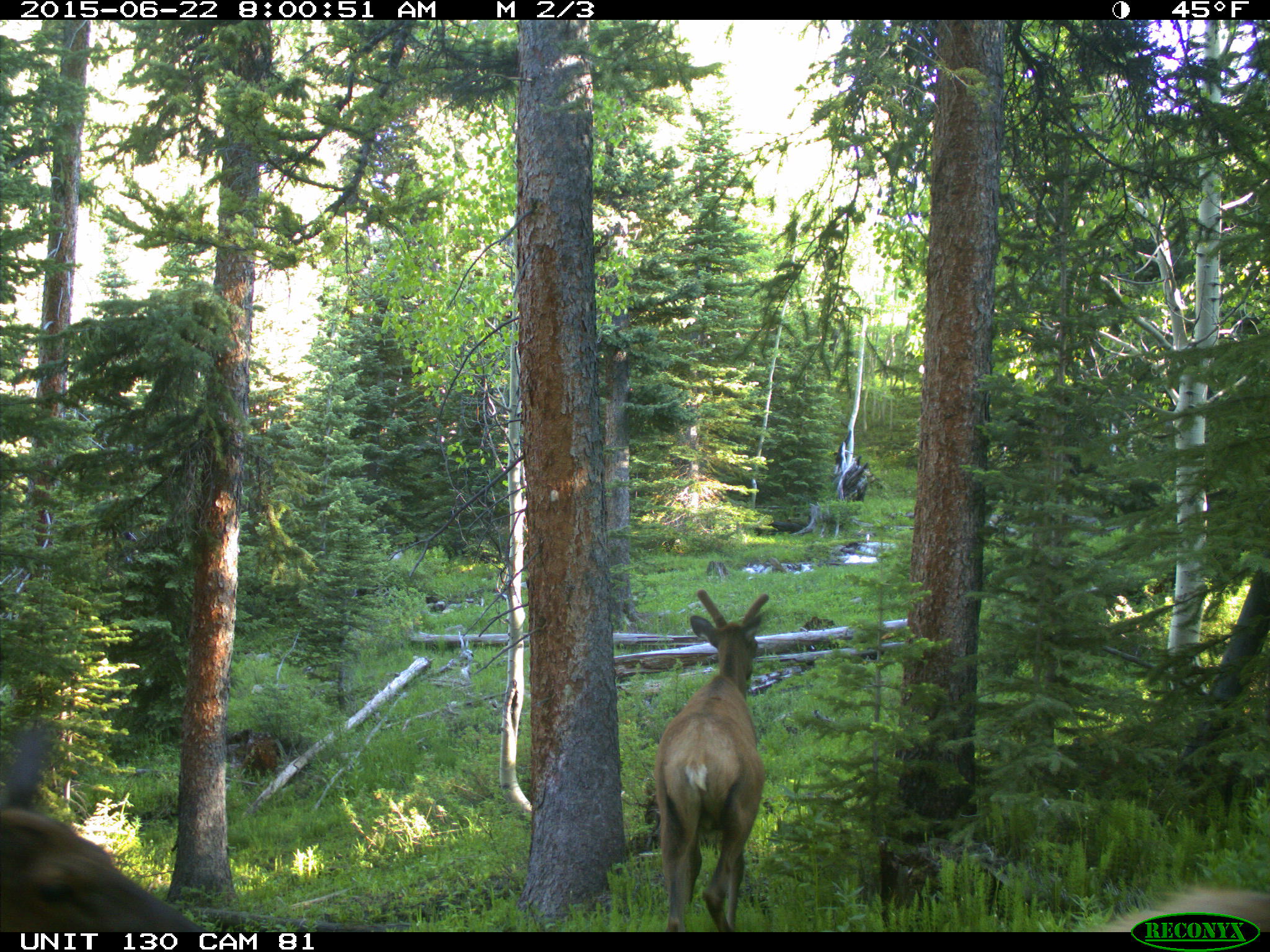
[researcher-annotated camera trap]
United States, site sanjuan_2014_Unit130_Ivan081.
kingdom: Animalia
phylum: Chordata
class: Mammalia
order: Artiodactyla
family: Cervidae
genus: Cervus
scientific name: Cervus elaphus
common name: red deer